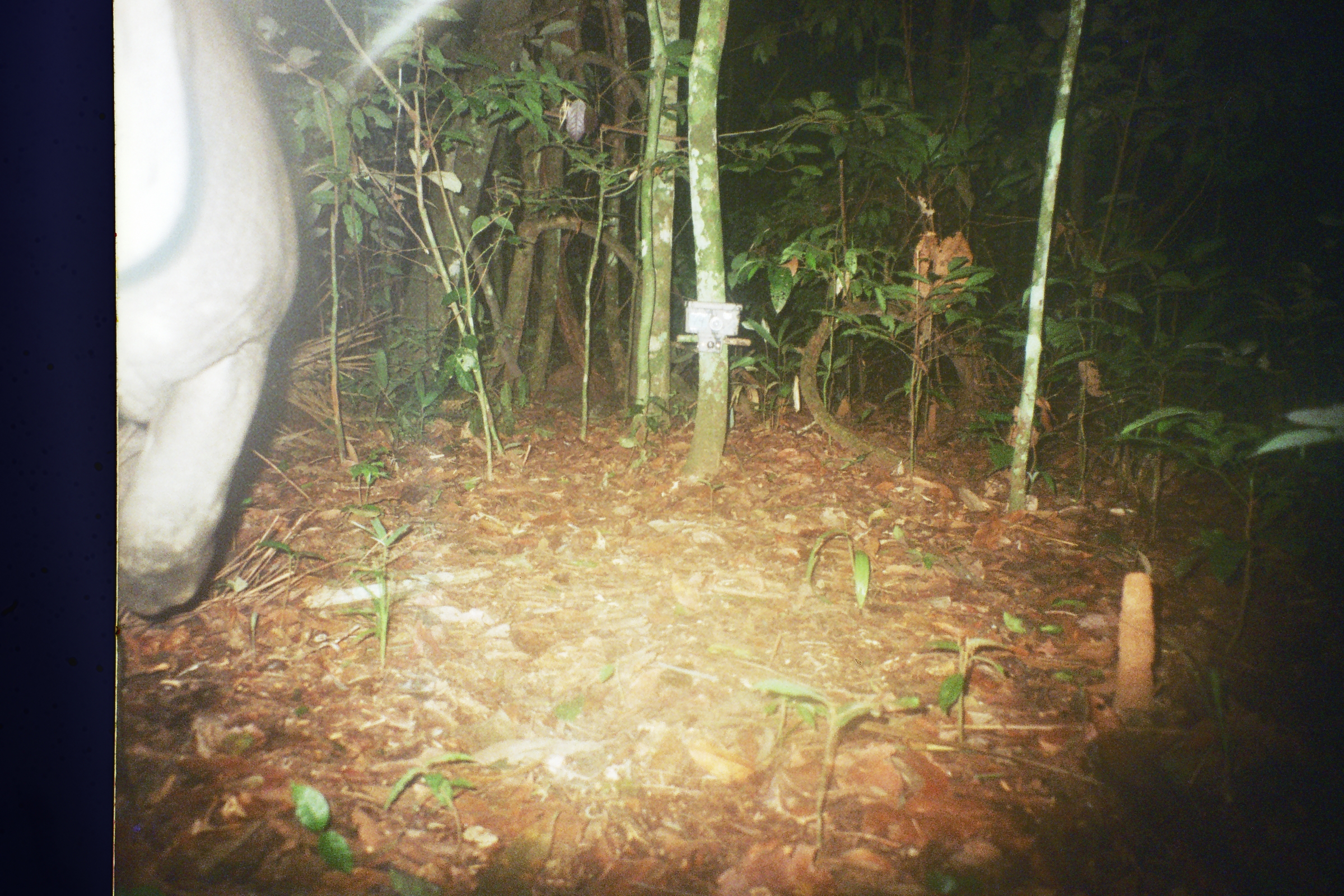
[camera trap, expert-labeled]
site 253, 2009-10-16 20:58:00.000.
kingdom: Animalia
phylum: Chordata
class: Mammalia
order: Artiodactyla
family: Cervidae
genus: Mazama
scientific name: Mazama americana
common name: red brocket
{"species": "Mazama americana (red brocket)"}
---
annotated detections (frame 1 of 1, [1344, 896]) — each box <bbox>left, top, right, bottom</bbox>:
mazama americana: <bbox>114, 2, 304, 621</bbox>